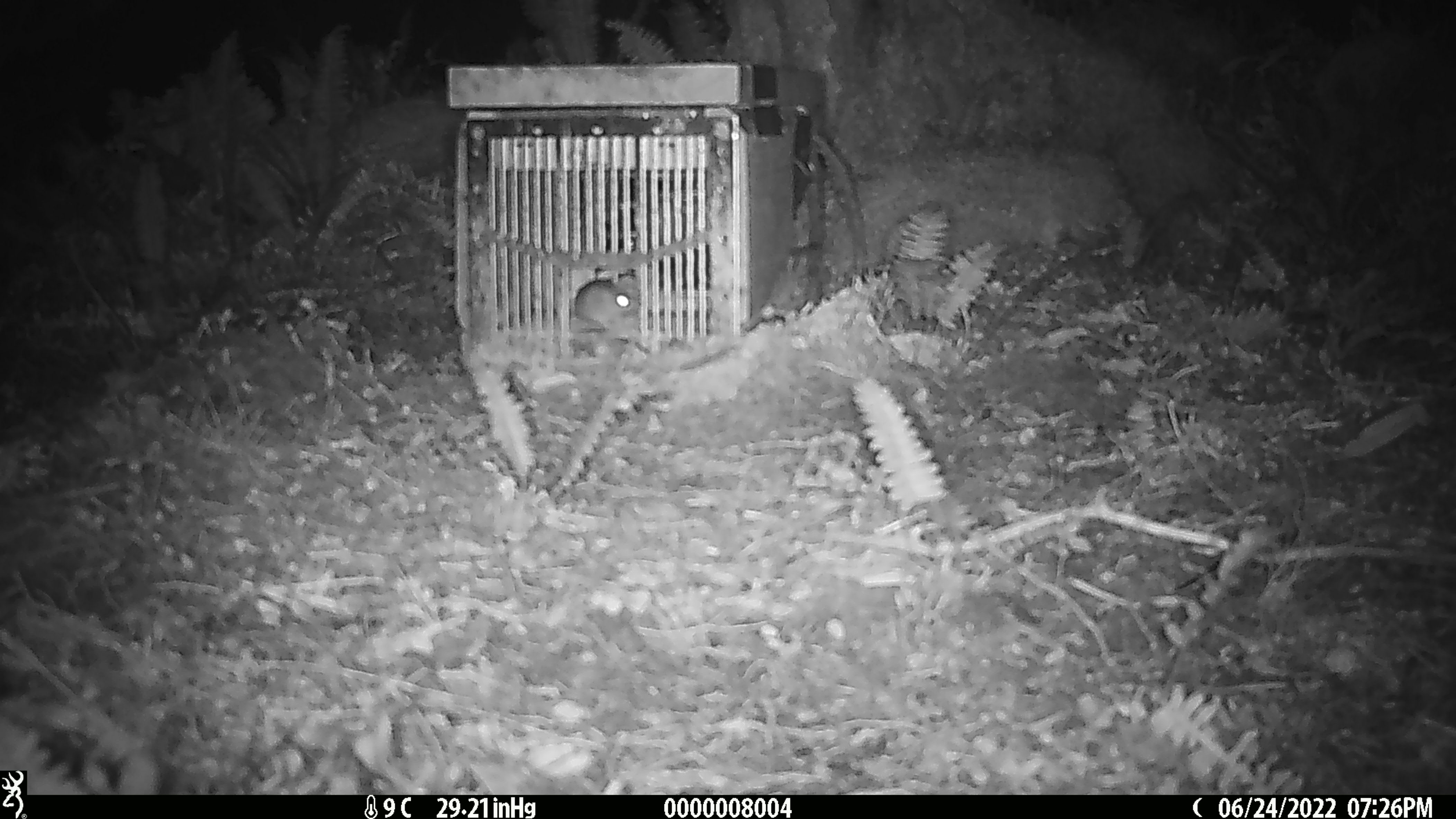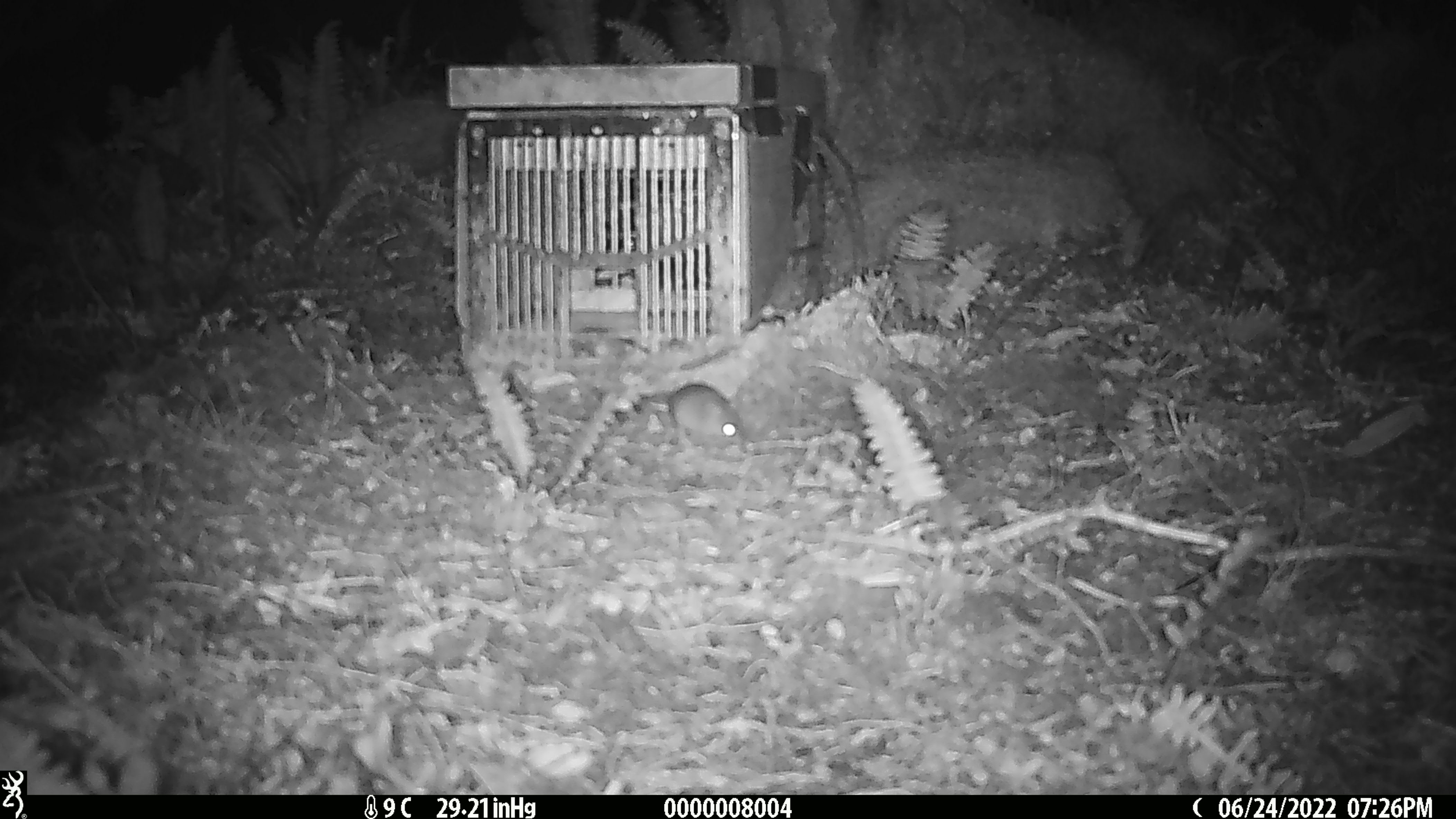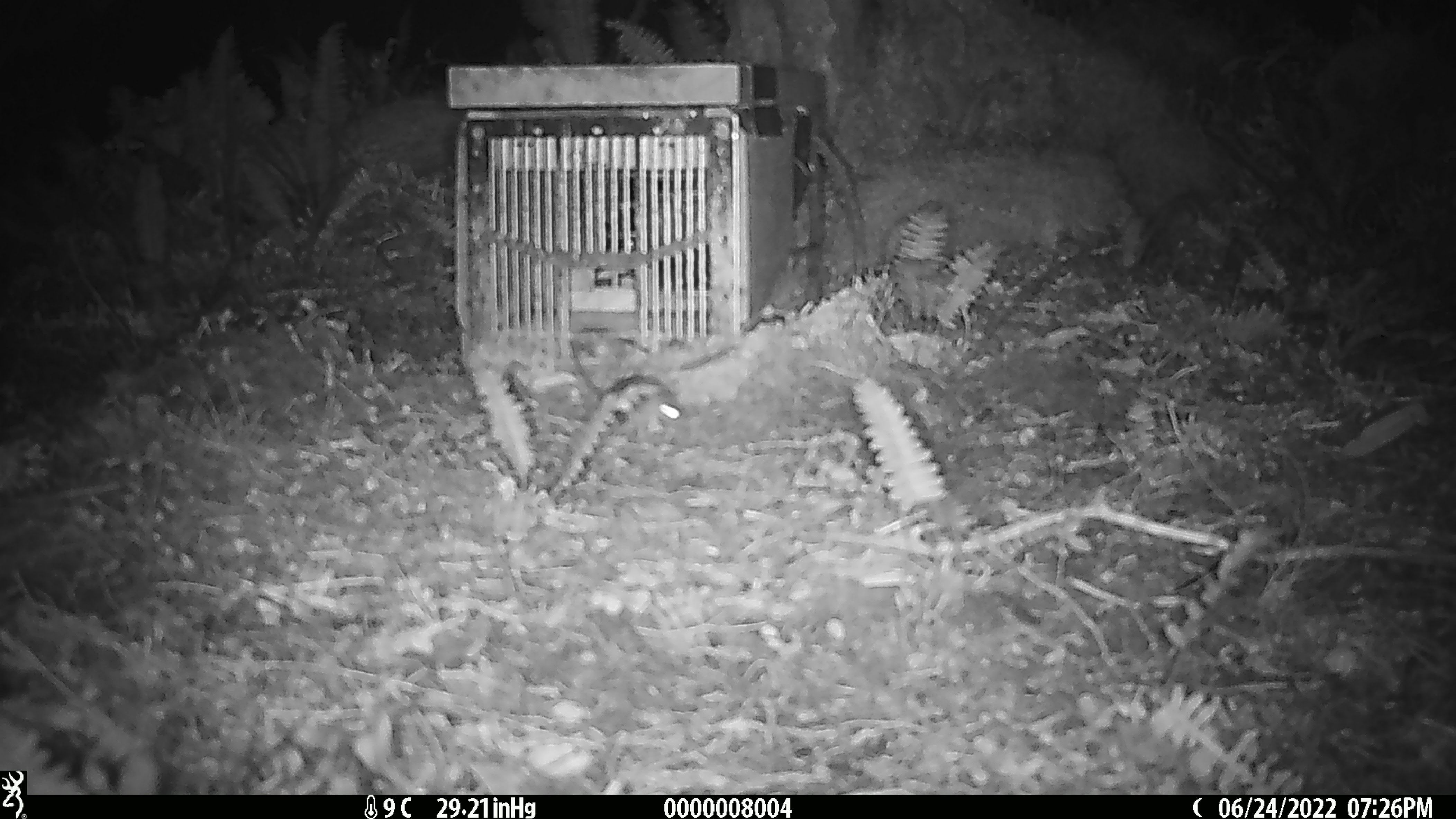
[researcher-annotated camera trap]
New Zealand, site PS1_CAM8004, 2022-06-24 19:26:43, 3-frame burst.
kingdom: Animalia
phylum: Chordata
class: Mammalia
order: Rodentia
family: Muridae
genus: Mus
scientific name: Mus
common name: mouse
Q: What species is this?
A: Mouse (Mus).